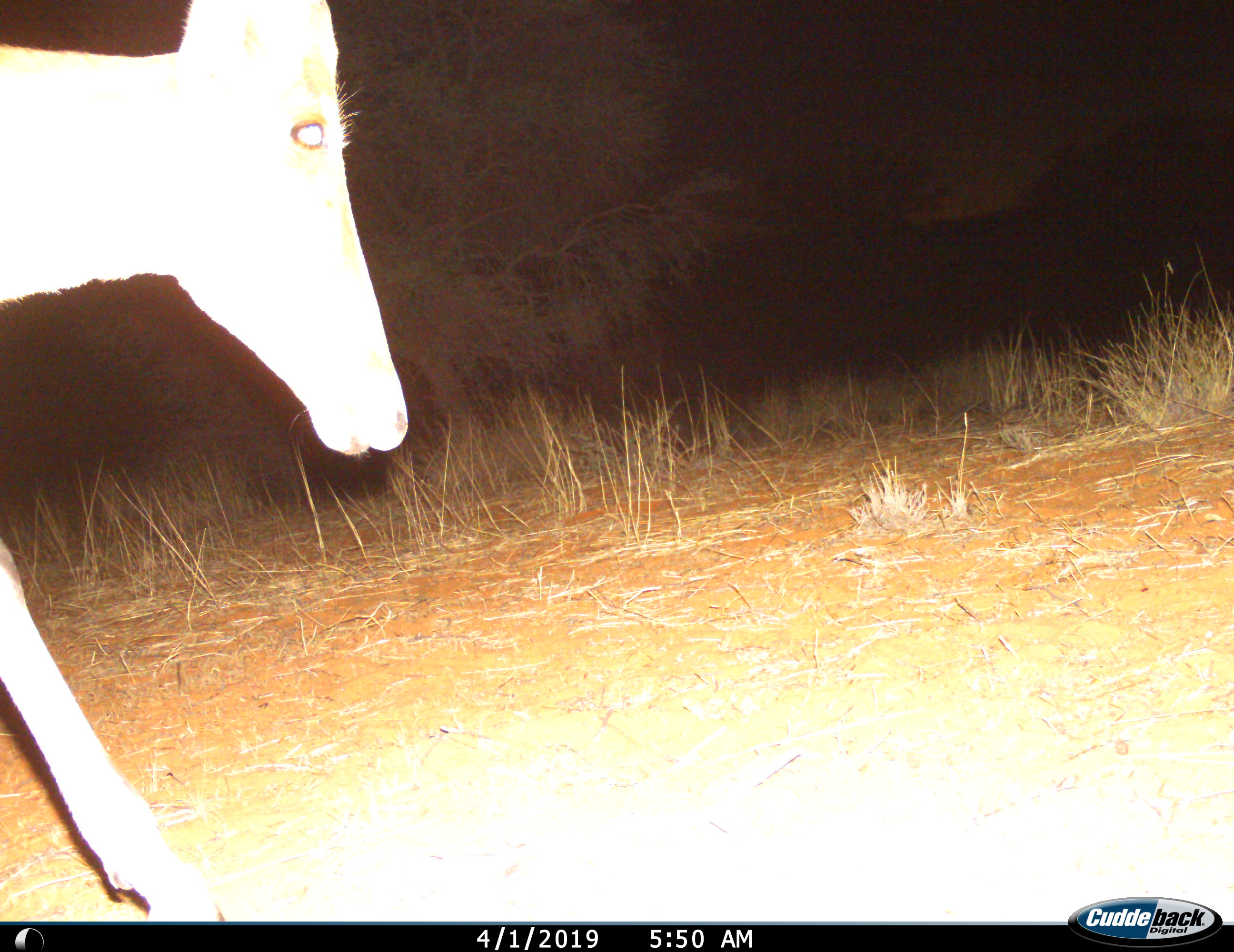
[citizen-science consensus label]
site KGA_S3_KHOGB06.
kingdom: Animalia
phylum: Chordata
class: Mammalia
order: Artiodactyla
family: Bovidae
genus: Alcelaphus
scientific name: Alcelaphus buselaphus caama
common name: red hartebeest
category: hartebeestred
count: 1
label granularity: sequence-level